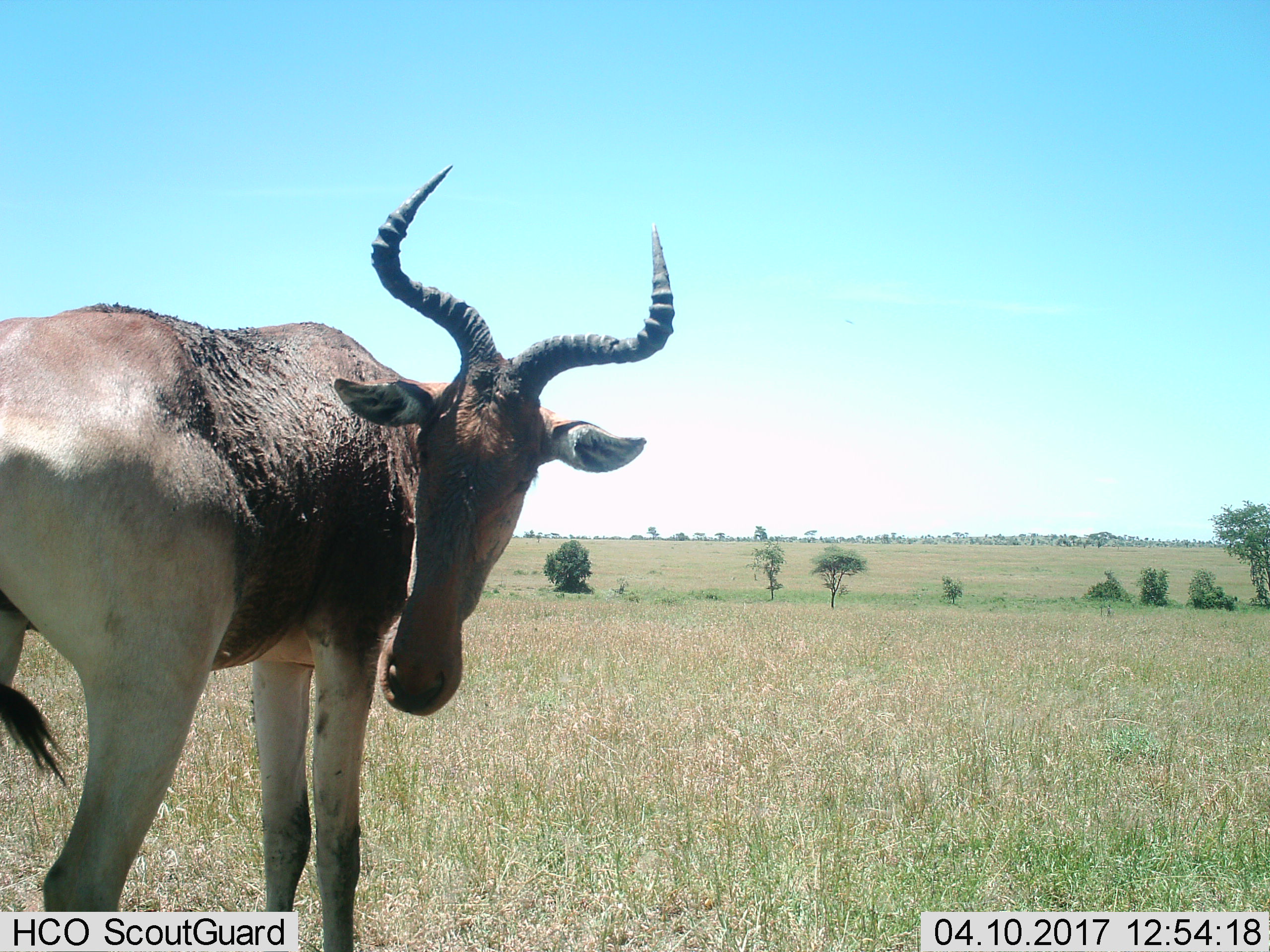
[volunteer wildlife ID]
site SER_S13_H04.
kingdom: Animalia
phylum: Chordata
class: Mammalia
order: Artiodactyla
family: Bovidae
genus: Alcelaphus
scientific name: Alcelaphus buselaphus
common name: hartebeest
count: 1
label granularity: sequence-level